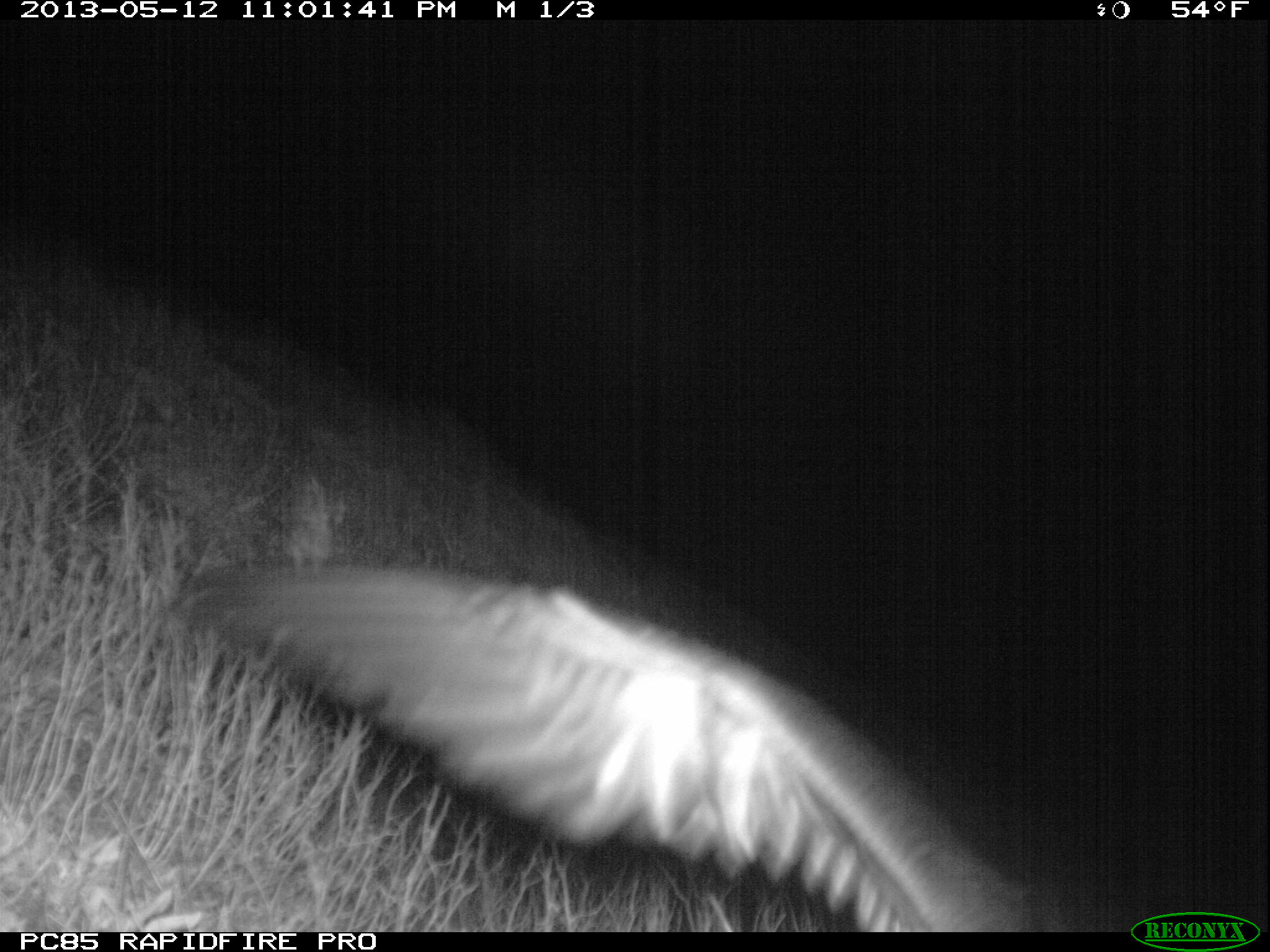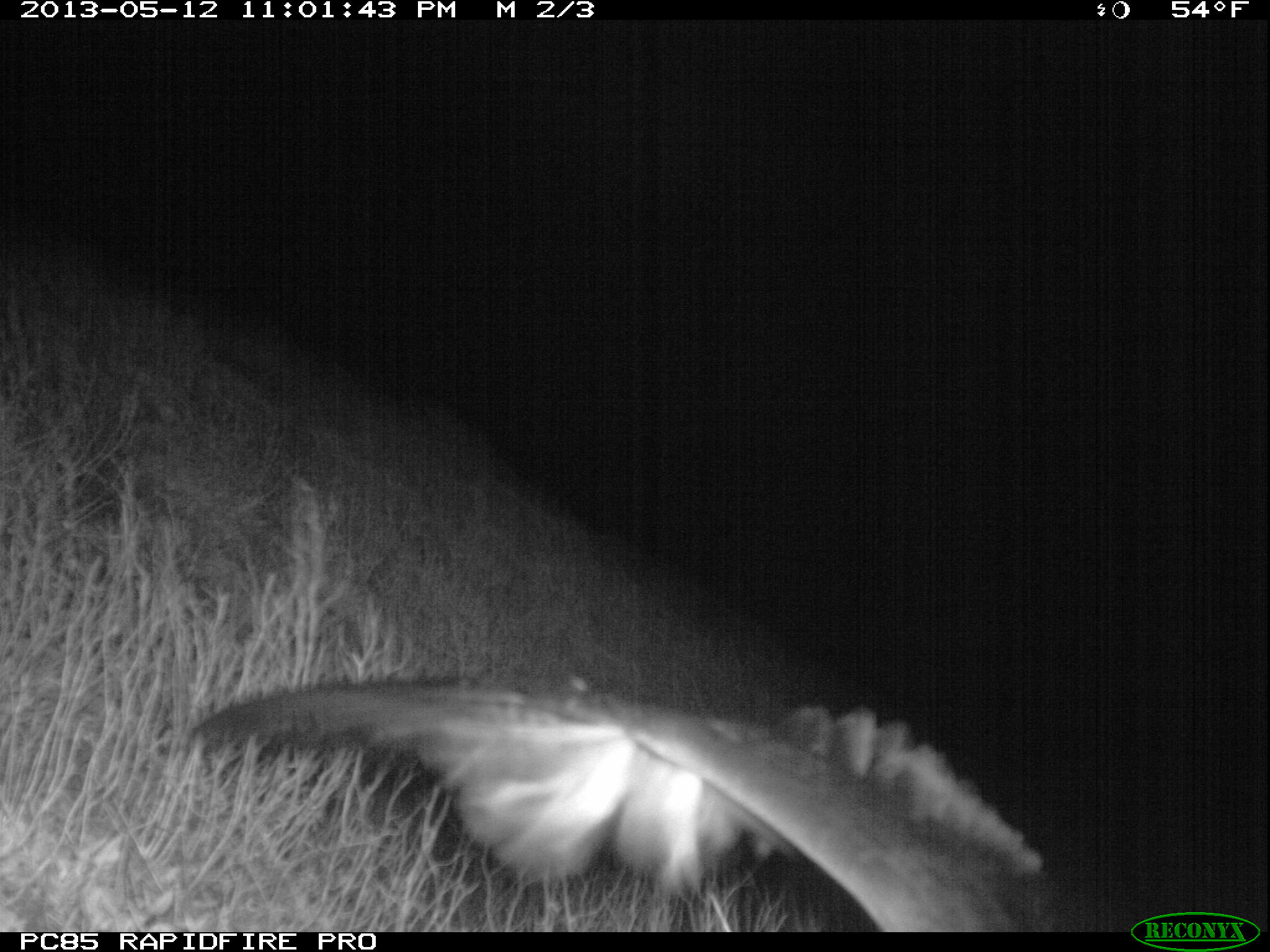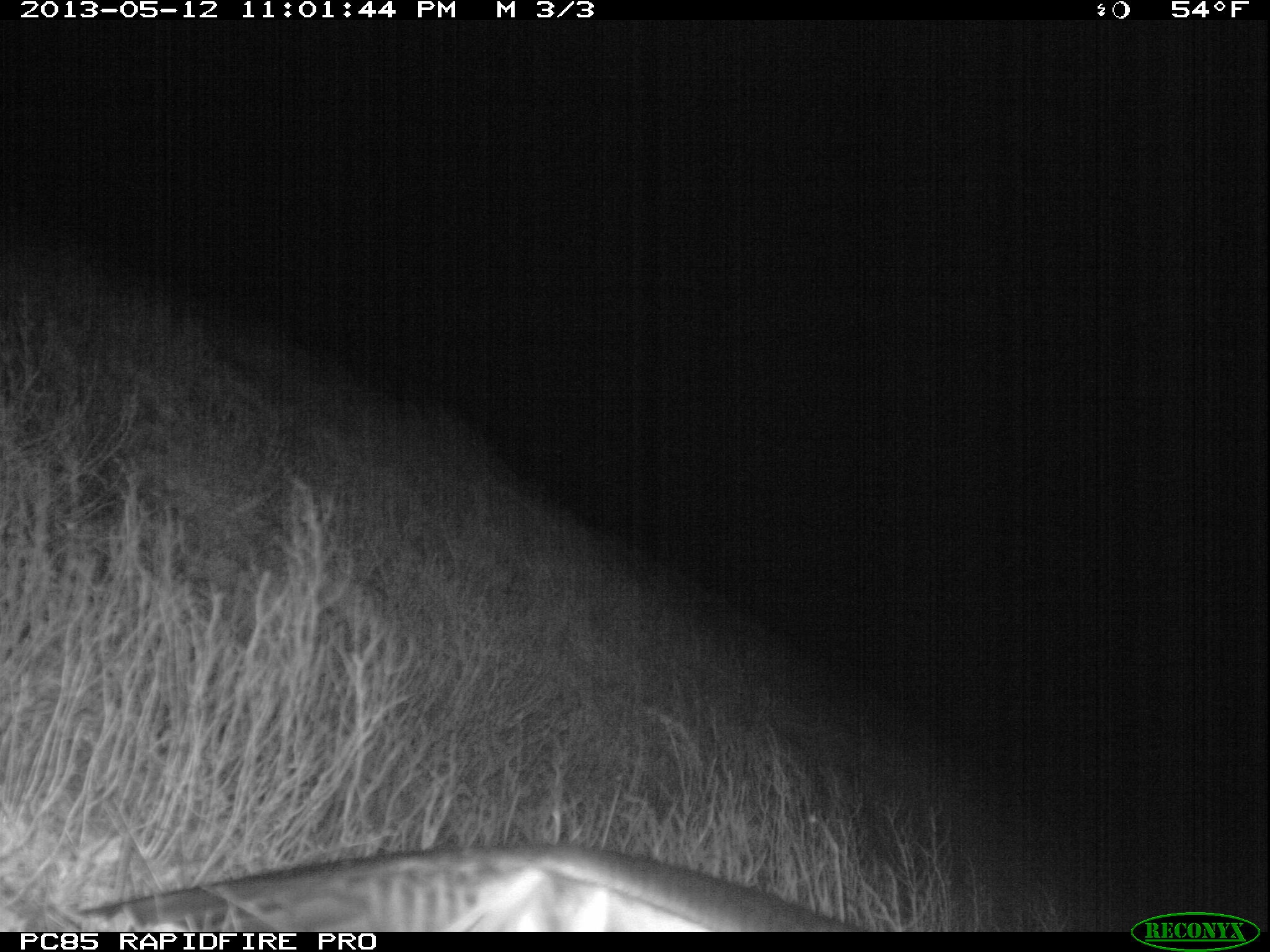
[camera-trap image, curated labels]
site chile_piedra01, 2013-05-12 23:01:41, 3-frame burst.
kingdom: Animalia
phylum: Chordata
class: Aves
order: Procellariiformes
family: Procellariidae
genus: Calonectris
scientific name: Calonectris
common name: shearwater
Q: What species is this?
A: Shearwater (Calonectris).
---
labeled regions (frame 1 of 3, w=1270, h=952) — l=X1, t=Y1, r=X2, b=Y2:
shearwater: l=163, t=545, r=1078, b=933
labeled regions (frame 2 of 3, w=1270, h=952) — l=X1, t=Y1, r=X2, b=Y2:
shearwater: l=179, t=679, r=1069, b=931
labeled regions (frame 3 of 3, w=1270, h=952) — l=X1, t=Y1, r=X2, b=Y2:
shearwater: l=51, t=846, r=883, b=932